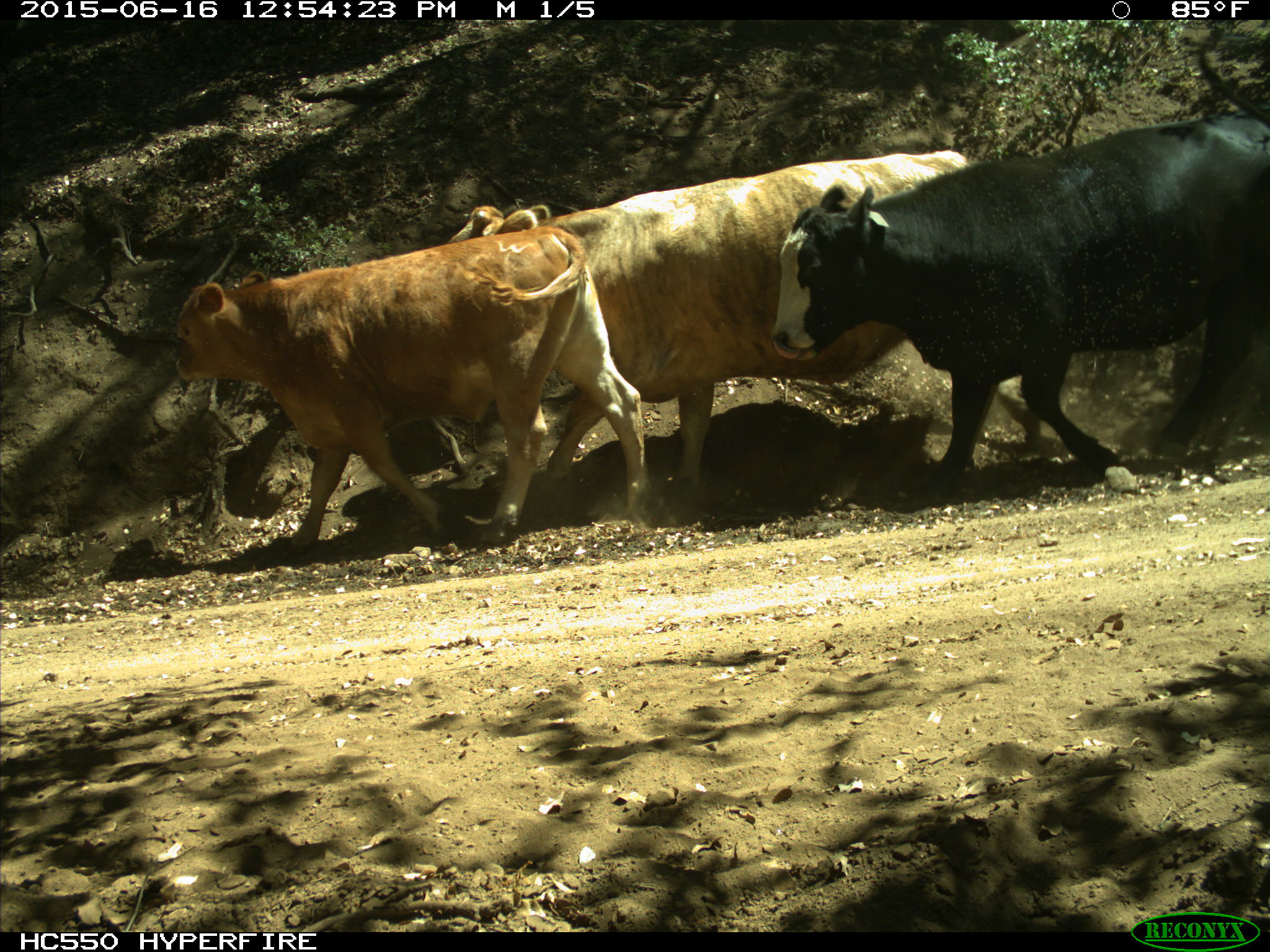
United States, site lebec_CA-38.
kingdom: Animalia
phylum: Chordata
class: Mammalia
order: Artiodactyla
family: Bovidae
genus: Bos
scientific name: Bos taurus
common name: domestic cow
Bos taurus (domestic cow).